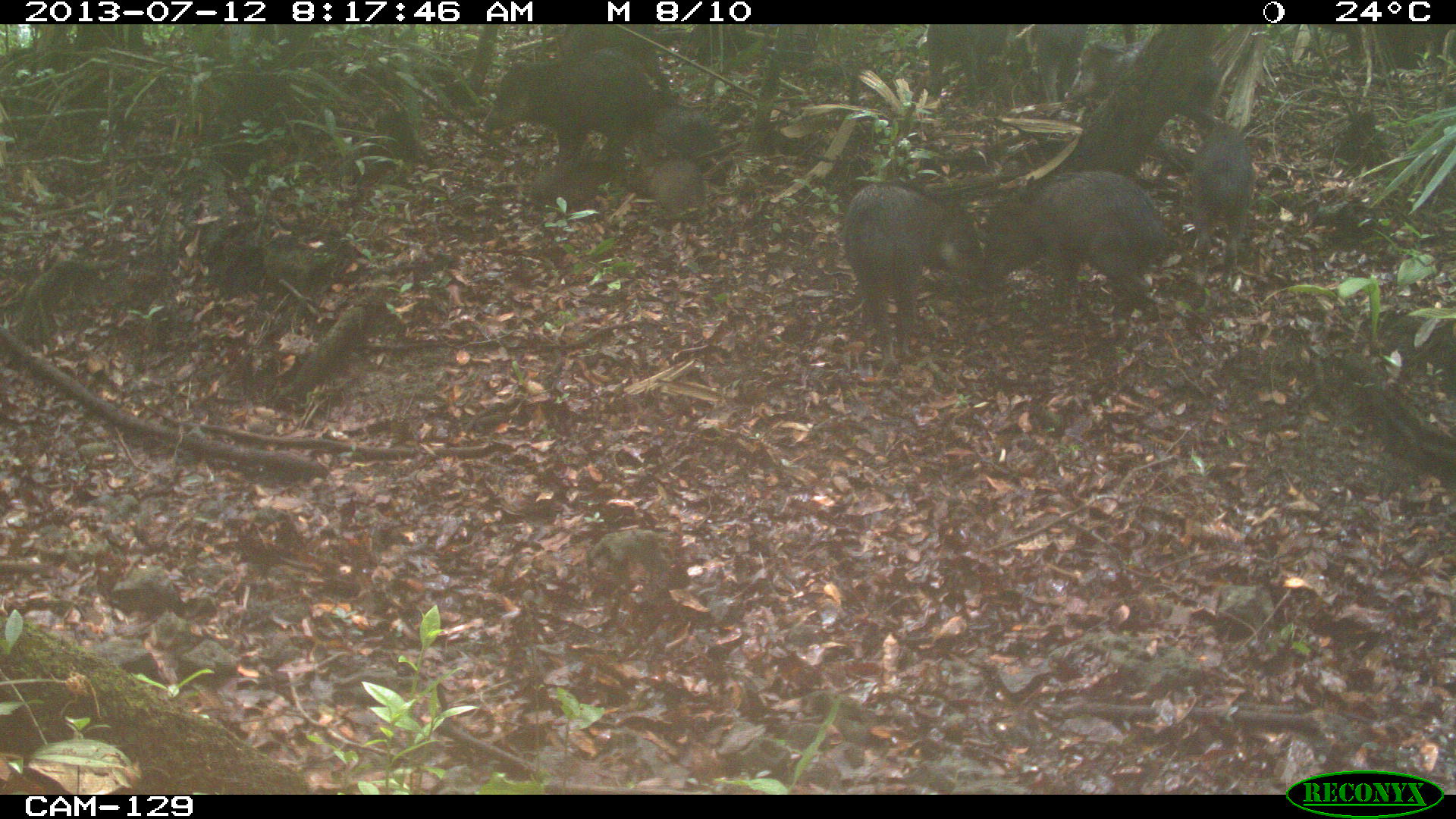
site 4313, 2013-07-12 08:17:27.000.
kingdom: Animalia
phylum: Chordata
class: Mammalia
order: Artiodactyla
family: Tayassuidae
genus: Tayassu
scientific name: Tayassu pecari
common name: white-lipped peccary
Tayassu pecari (white-lipped peccary), count 25.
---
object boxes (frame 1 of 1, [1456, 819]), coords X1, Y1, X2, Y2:
tayassu pecari: 978, 167, 1170, 324; 841, 183, 981, 372; 481, 47, 658, 172; 1058, 40, 1228, 123; 1190, 123, 1257, 309; 924, 21, 1019, 108; 564, 24, 665, 75; 531, 153, 626, 206; 631, 159, 706, 216; 651, 105, 723, 161